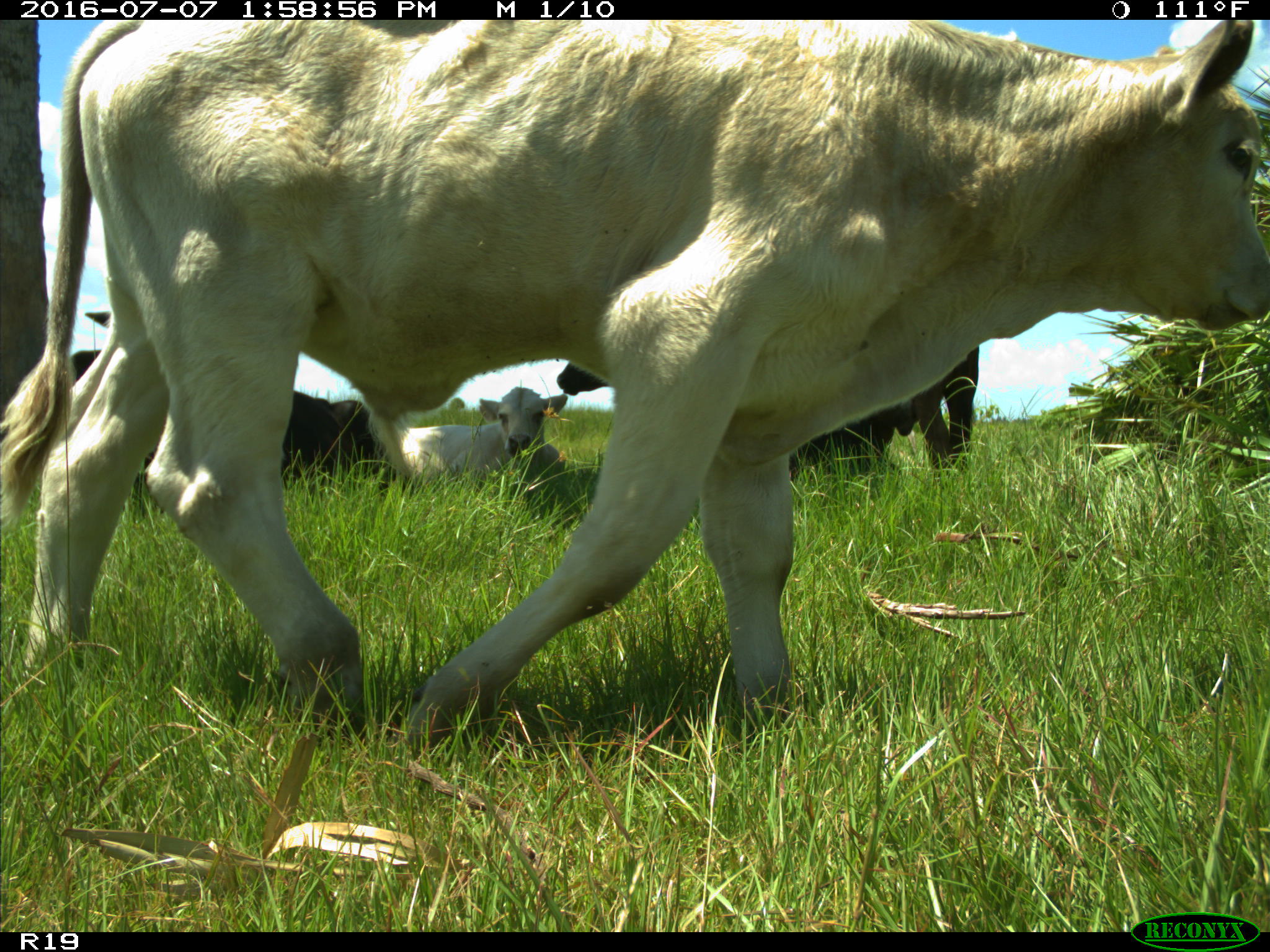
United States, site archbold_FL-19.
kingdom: Animalia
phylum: Chordata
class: Mammalia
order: Artiodactyla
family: Bovidae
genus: Bos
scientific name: Bos taurus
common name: domestic cow